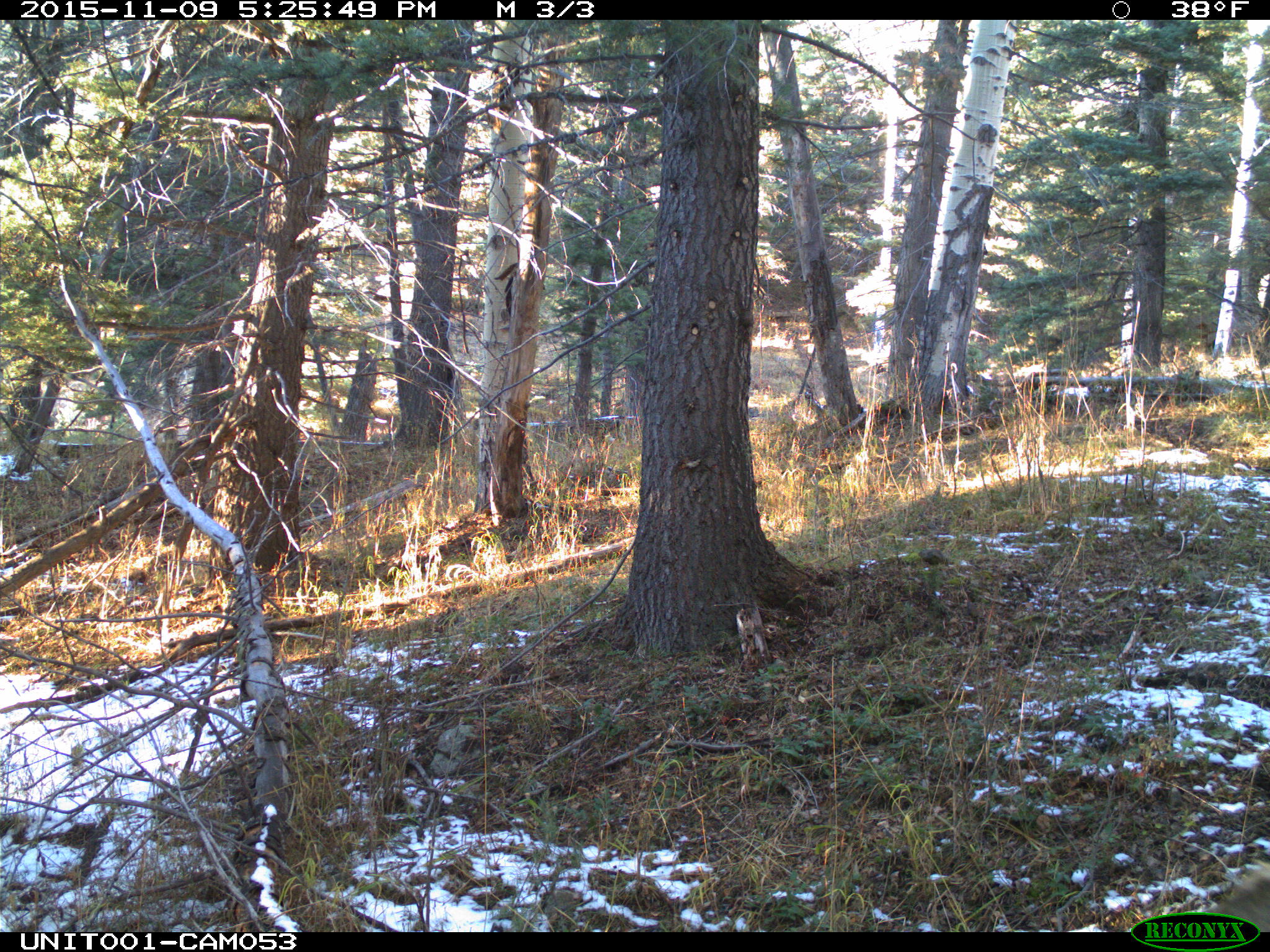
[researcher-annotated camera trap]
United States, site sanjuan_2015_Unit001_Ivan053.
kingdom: Animalia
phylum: Chordata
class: Mammalia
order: Artiodactyla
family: Cervidae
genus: Cervus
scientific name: Cervus elaphus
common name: red deer